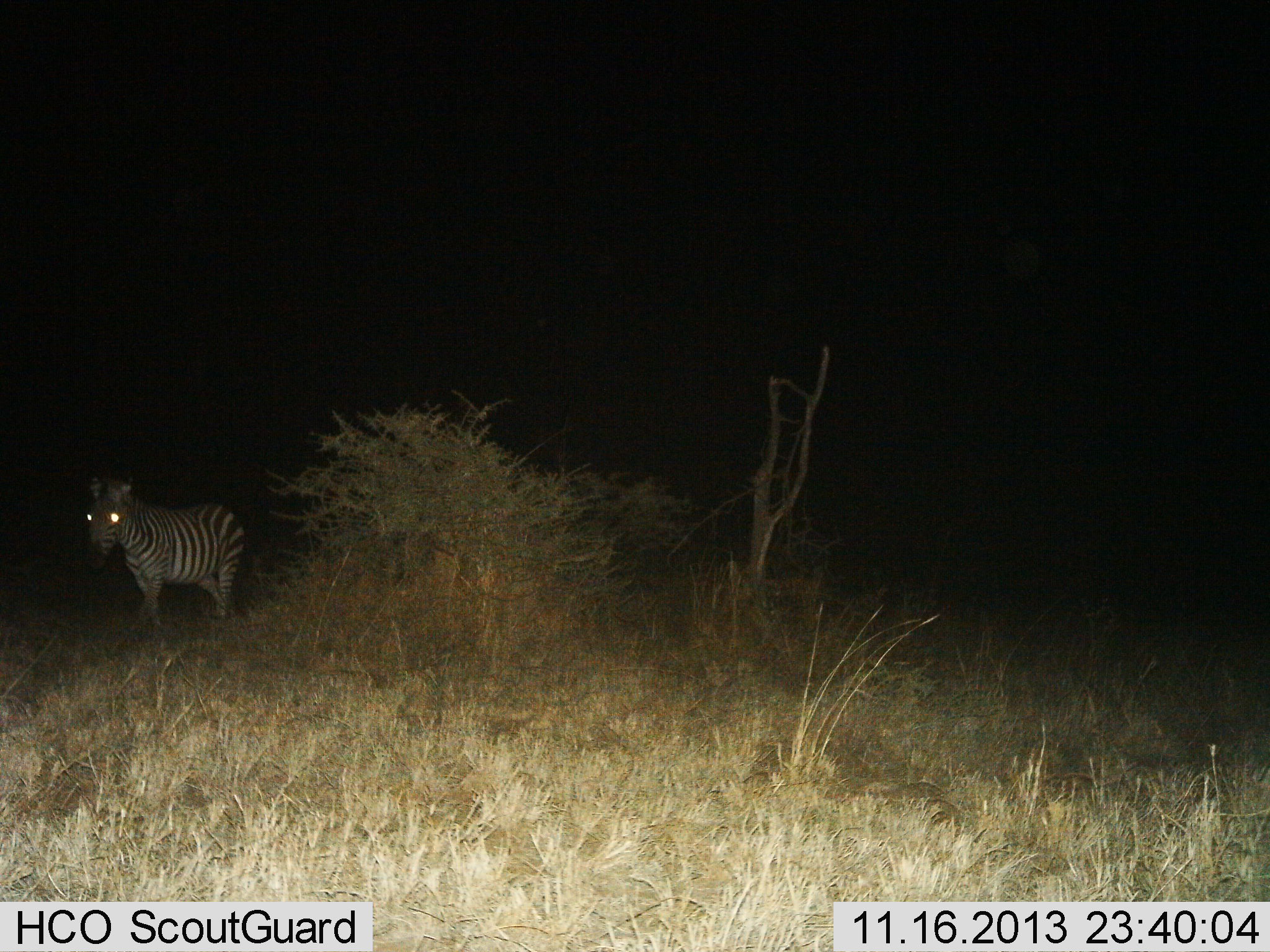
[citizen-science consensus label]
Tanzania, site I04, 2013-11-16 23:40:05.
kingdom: Animalia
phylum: Chordata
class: Mammalia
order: Perissodactyla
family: Equidae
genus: Equus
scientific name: Equus quagga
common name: plains zebra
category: zebra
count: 1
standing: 70%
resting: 0%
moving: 30%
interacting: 0%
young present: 10%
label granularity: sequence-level